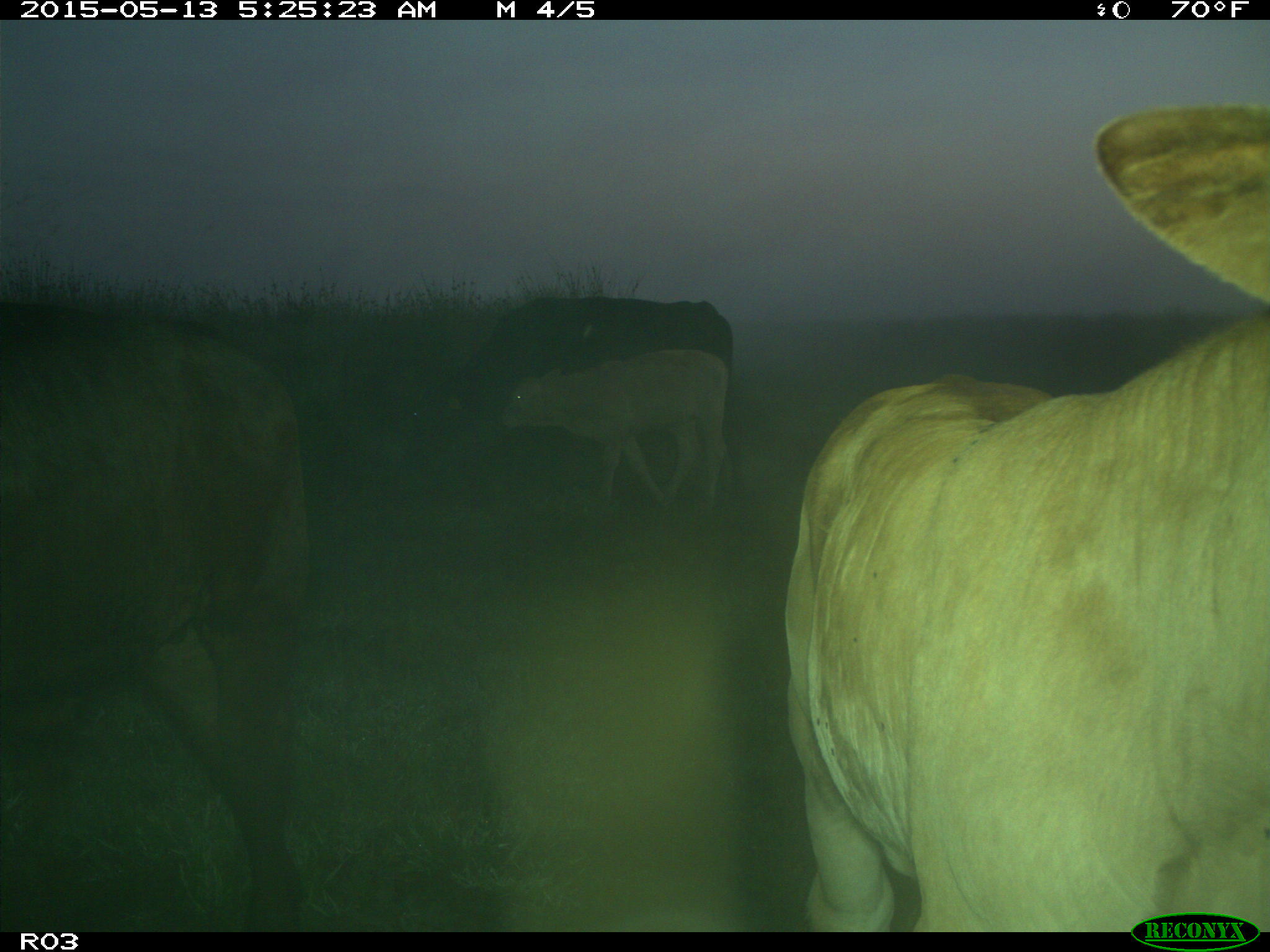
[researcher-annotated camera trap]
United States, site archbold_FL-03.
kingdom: Animalia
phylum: Chordata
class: Mammalia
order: Artiodactyla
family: Bovidae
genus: Bos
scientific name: Bos taurus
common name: domestic cow